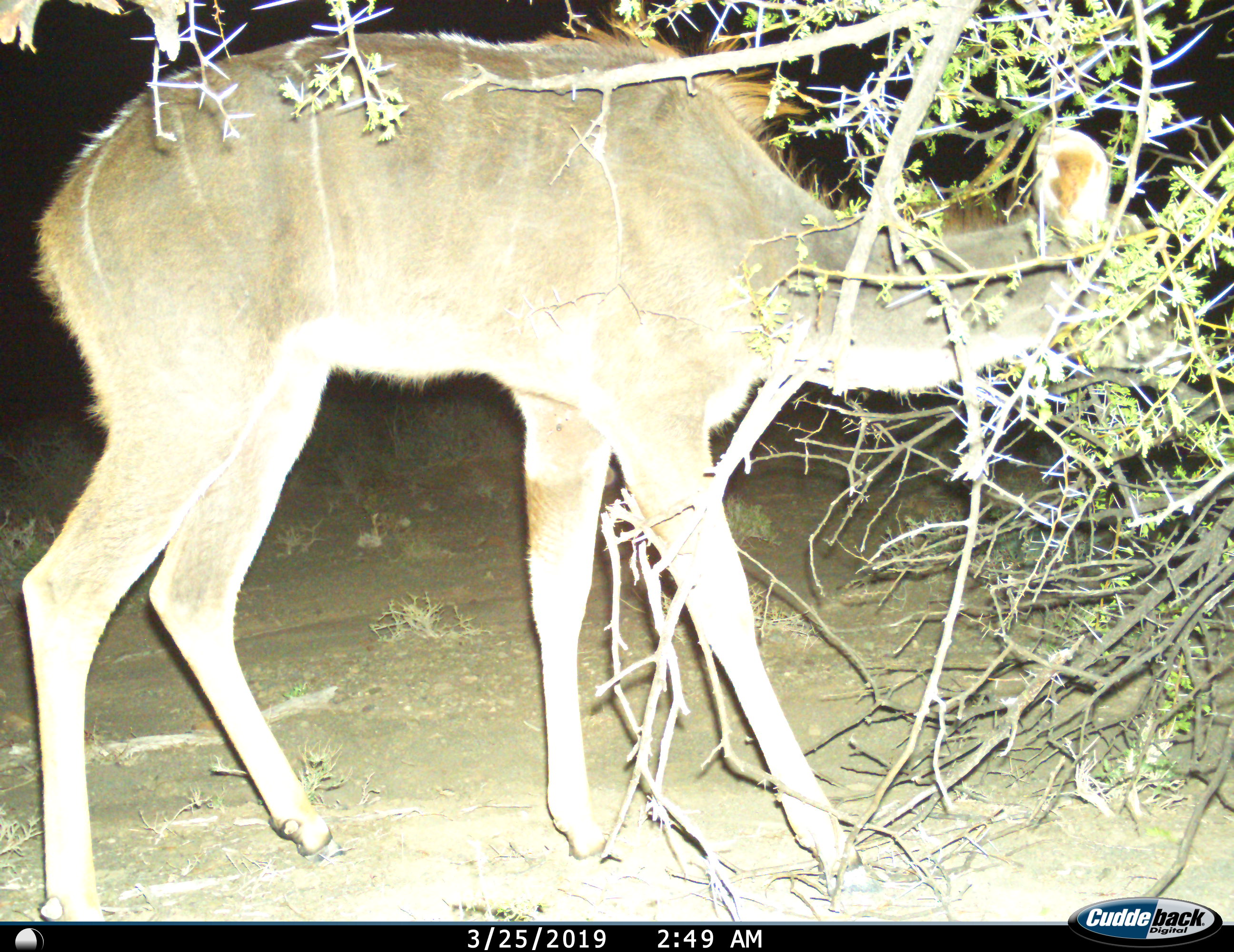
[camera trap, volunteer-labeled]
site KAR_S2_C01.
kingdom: Animalia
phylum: Chordata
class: Mammalia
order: Artiodactyla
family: Bovidae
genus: Tragelaphus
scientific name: Tragelaphus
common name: kudu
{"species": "kudu (Tragelaphus)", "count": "1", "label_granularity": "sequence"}